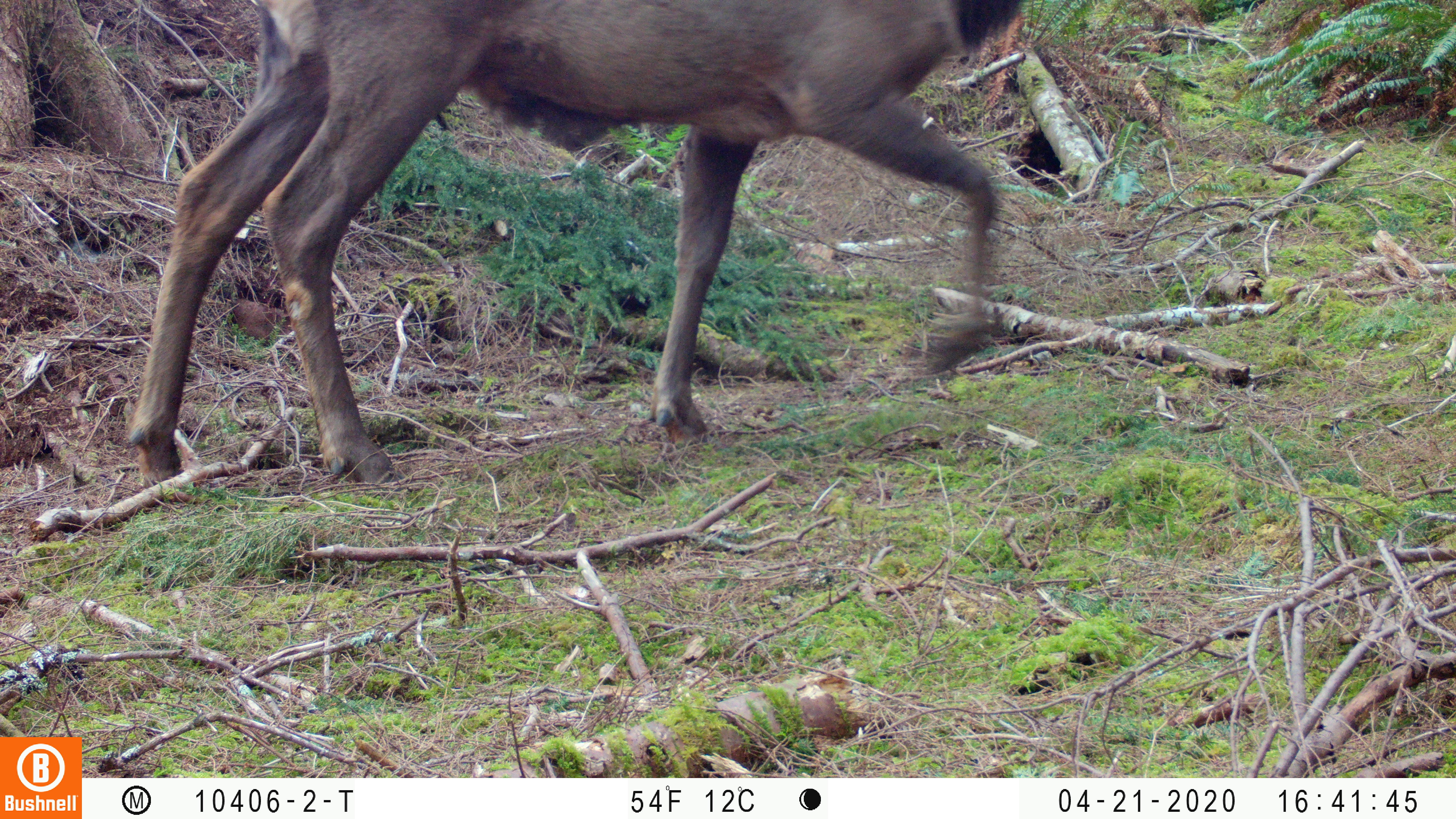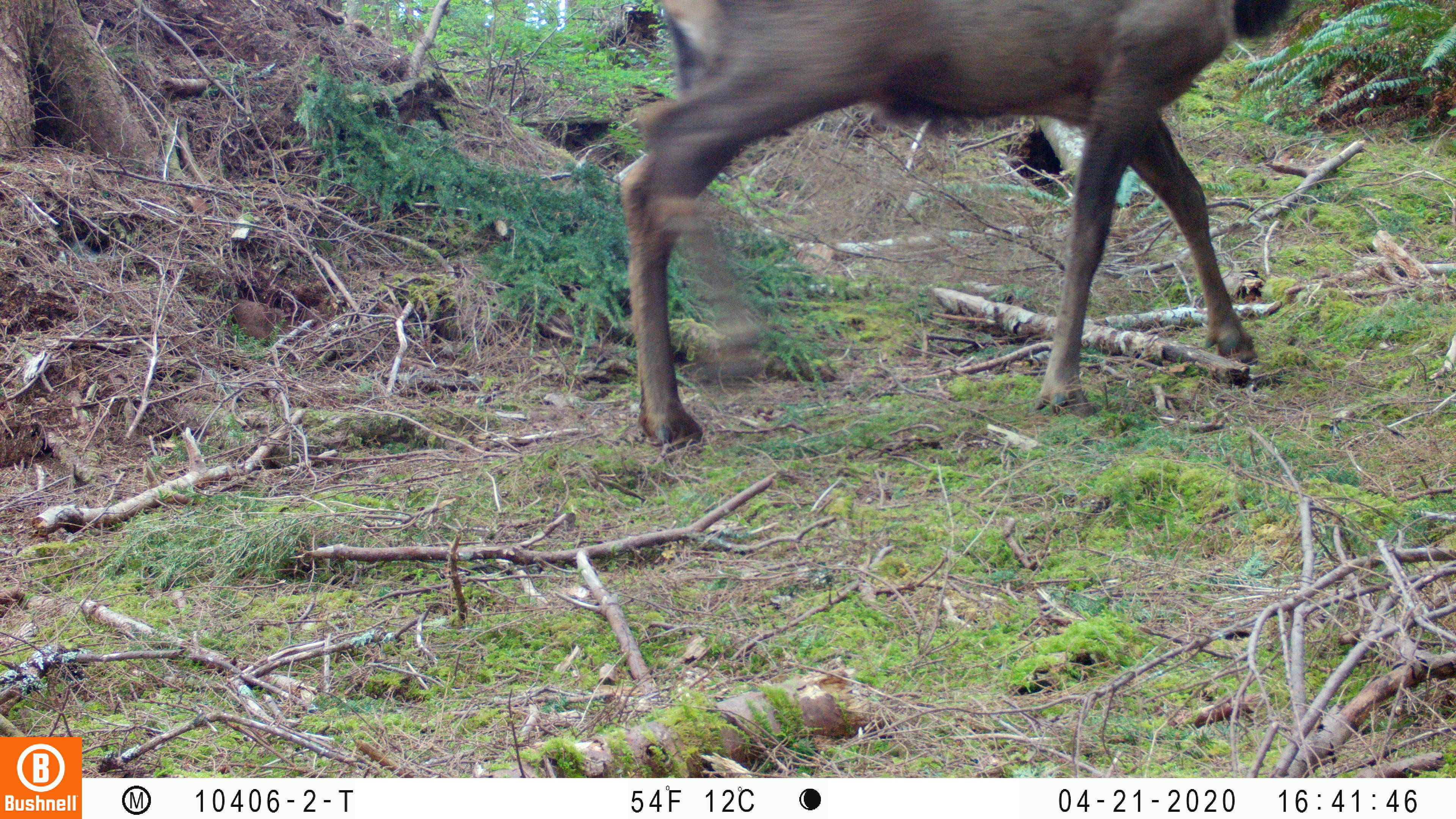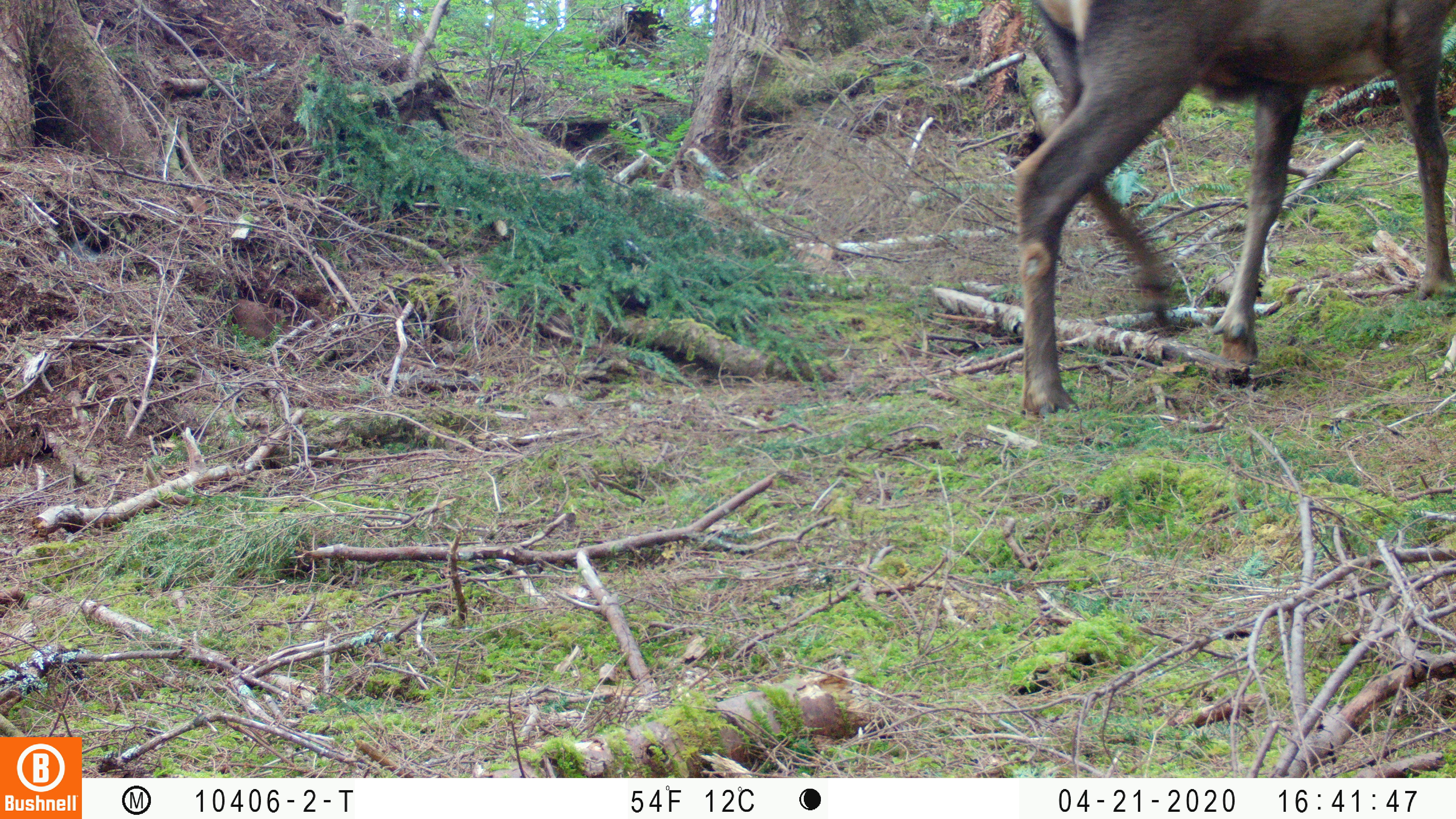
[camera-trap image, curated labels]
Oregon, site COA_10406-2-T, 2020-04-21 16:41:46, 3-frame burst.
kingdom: Animalia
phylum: Chordata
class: Mammalia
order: Artiodactyla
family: Cervidae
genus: Cervus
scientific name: Cervus canadensis roosevelti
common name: roosevelt elk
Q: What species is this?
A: Roosevelt elk (Cervus canadensis roosevelti).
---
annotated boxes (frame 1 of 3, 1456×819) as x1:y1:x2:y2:
roosevelt elk: 126:0:1028:505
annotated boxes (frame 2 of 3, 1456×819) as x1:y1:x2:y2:
roosevelt elk: 603:0:1301:452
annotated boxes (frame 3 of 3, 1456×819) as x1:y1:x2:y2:
roosevelt elk: 1003:1:1453:427